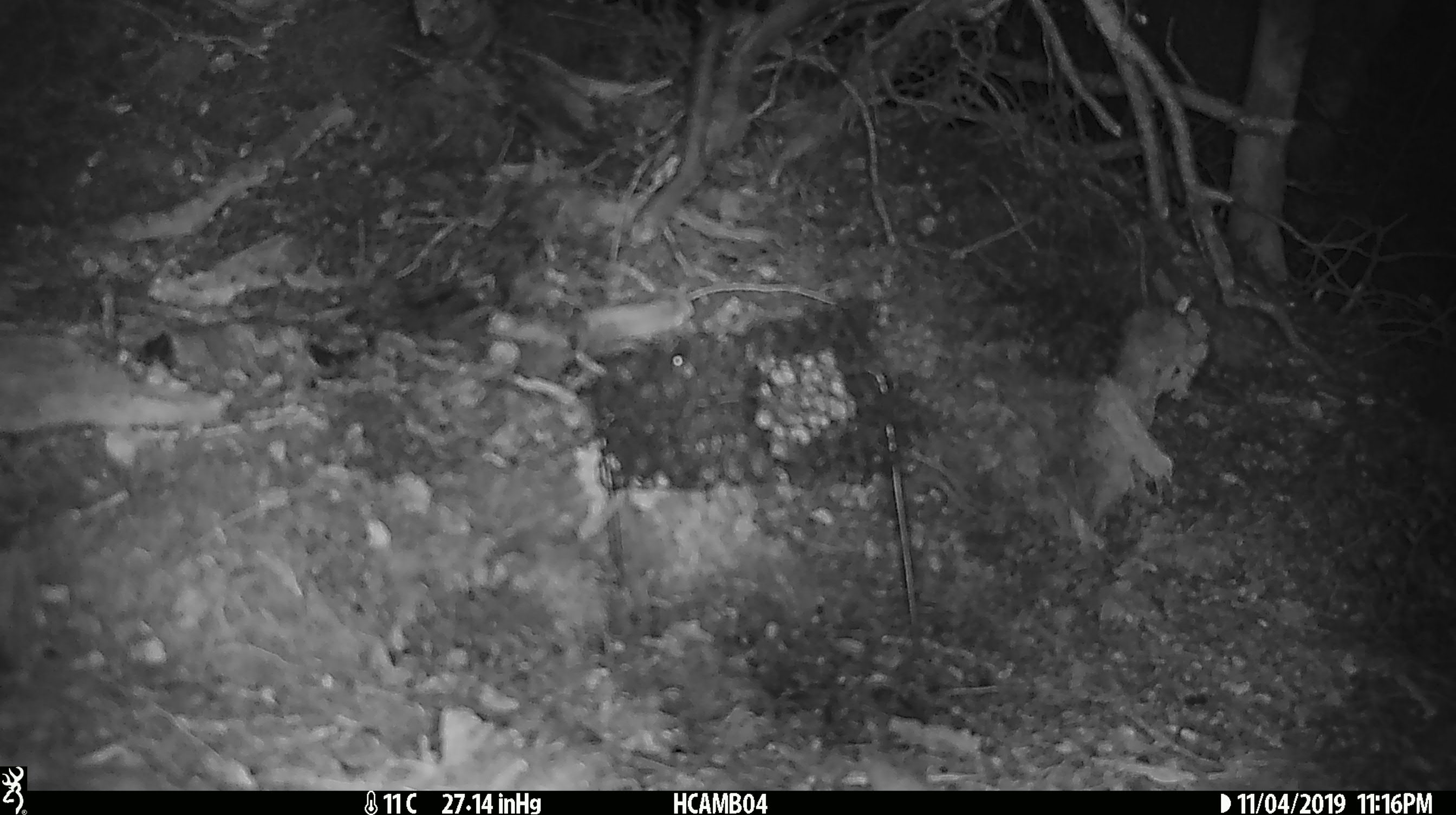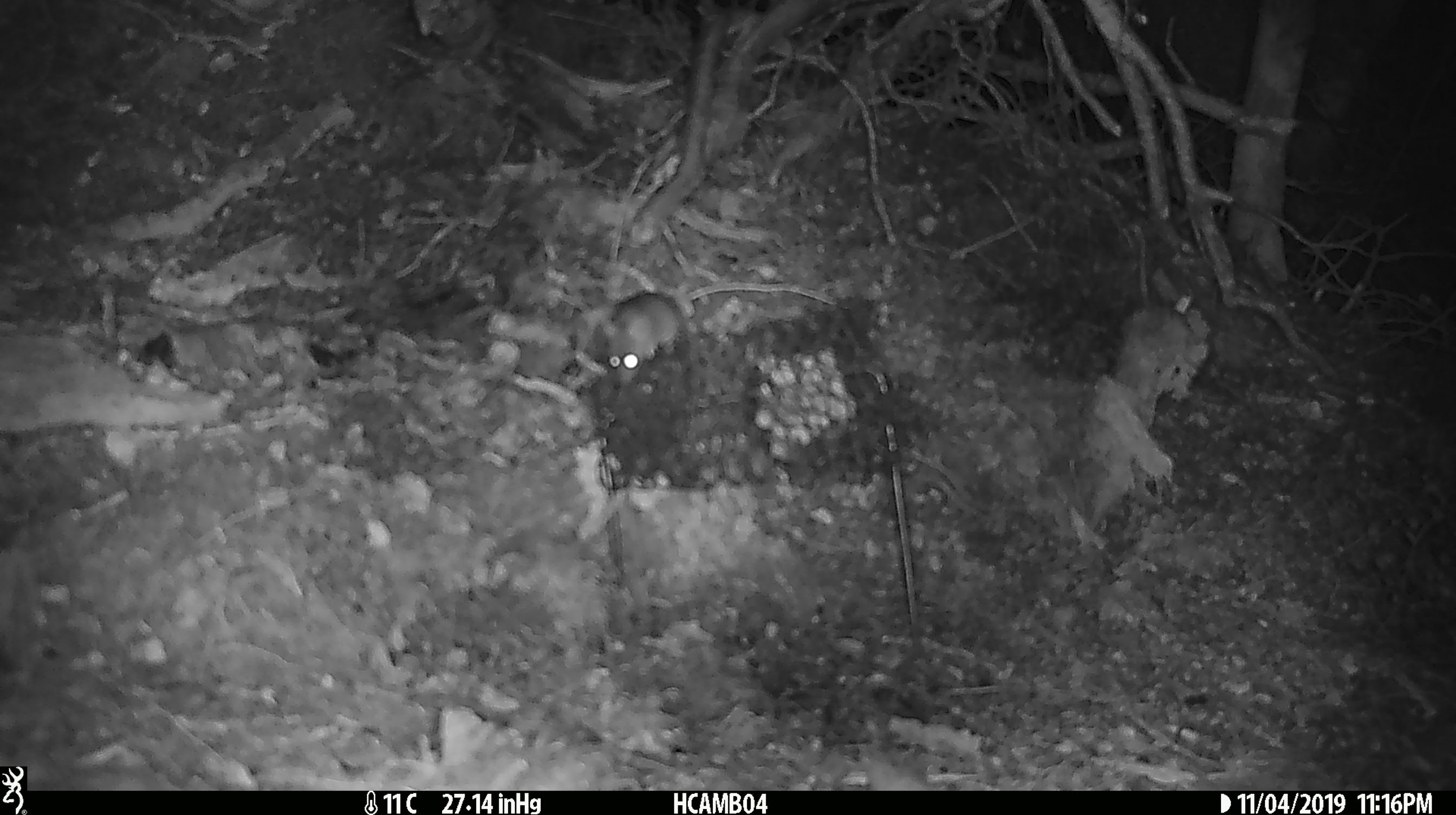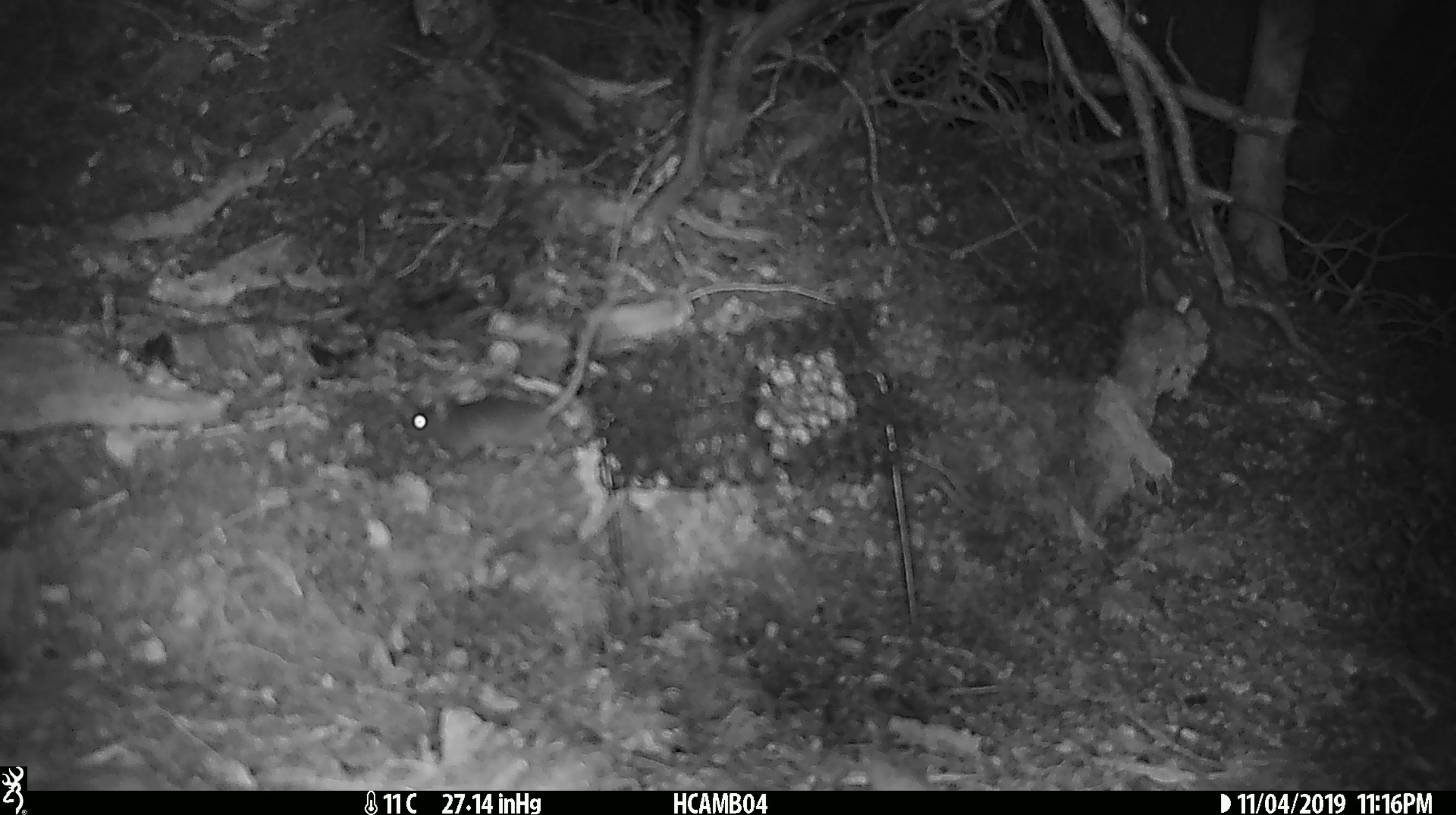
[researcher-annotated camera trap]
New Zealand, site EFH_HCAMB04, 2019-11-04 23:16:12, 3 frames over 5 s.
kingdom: Animalia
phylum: Chordata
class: Mammalia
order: Rodentia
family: Muridae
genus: Mus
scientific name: Mus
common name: mouse